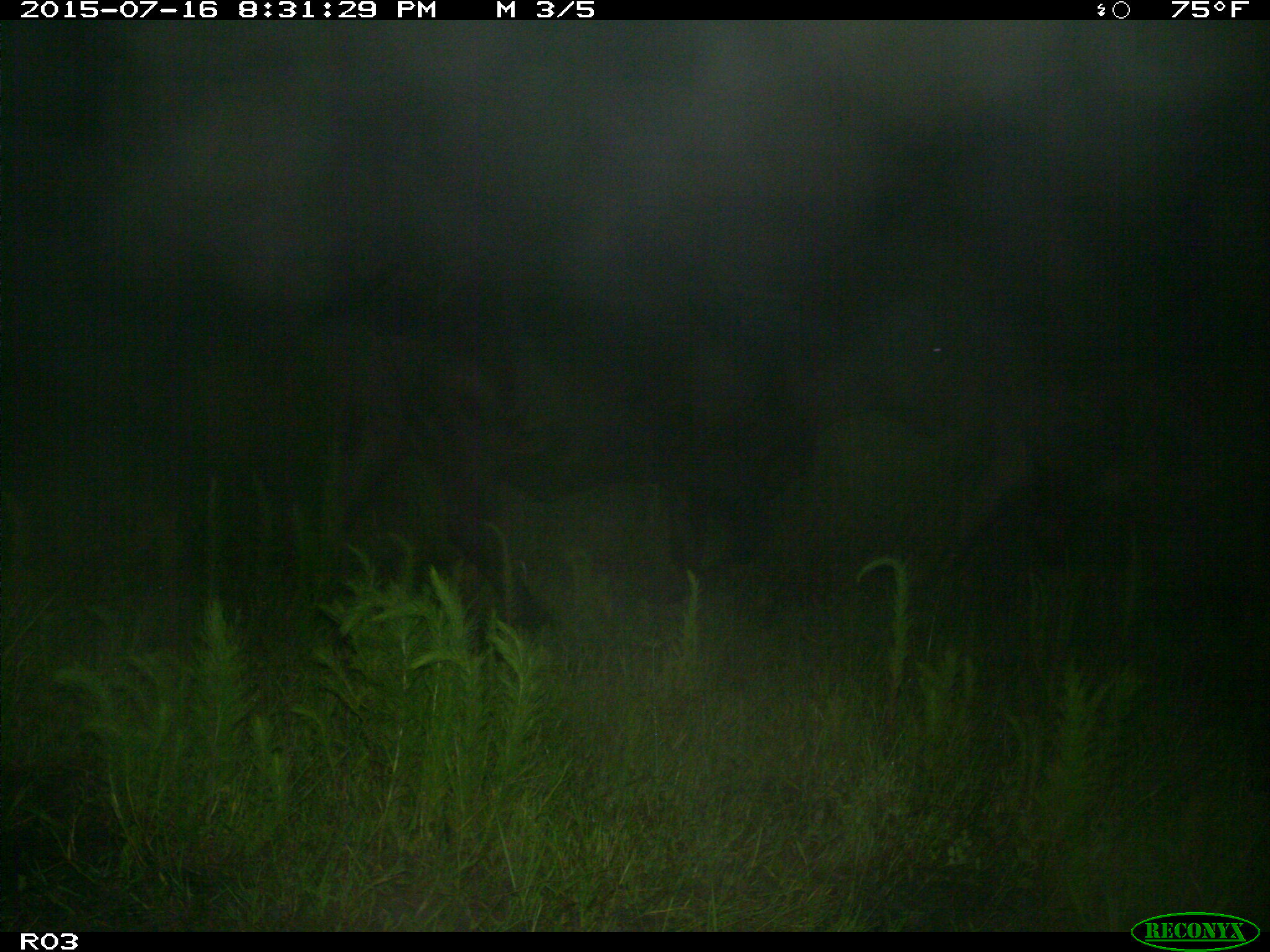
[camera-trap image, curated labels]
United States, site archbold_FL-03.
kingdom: Animalia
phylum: Chordata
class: Mammalia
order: Artiodactyla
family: Bovidae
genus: Bos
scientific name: Bos taurus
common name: domestic cow